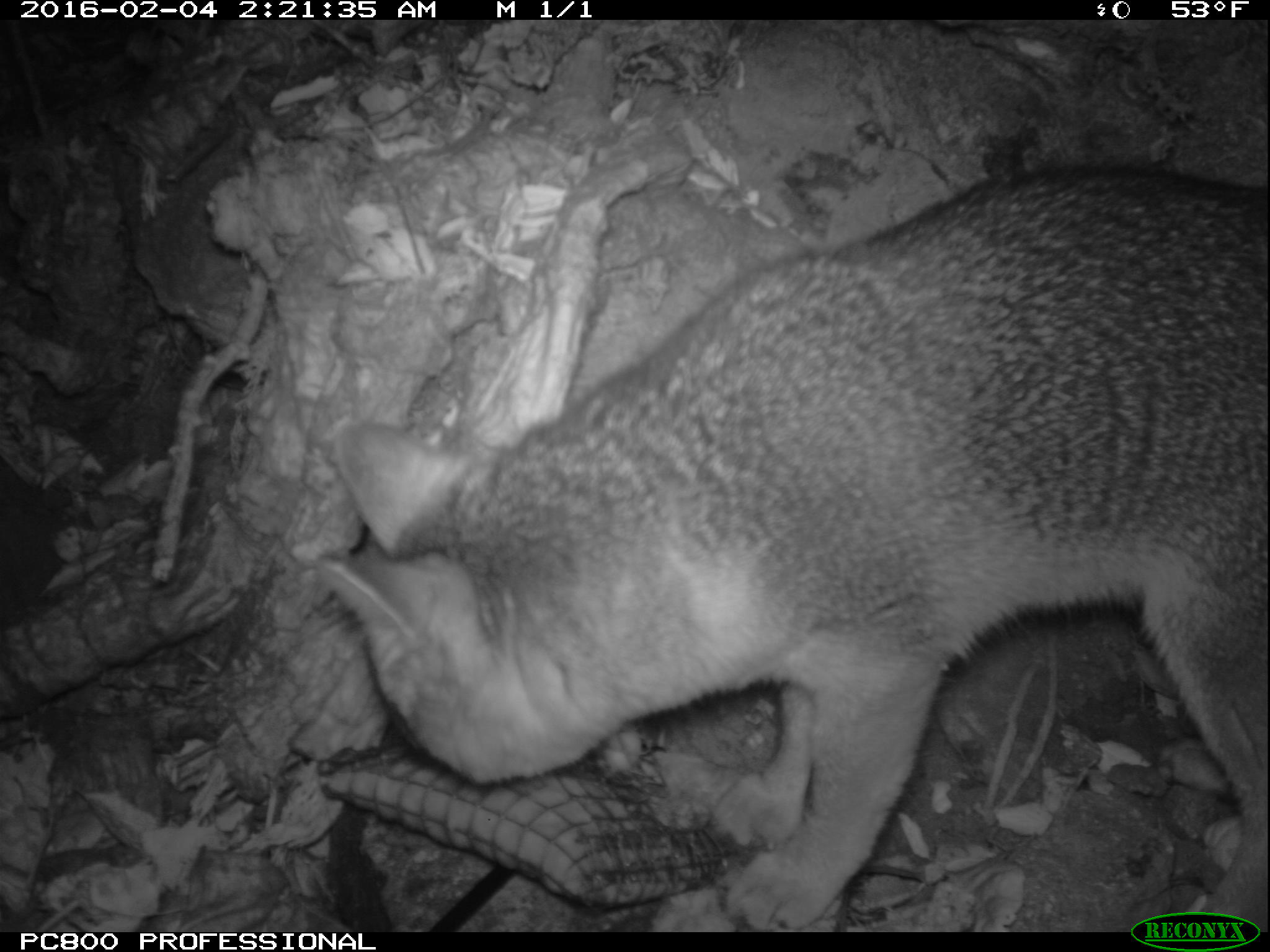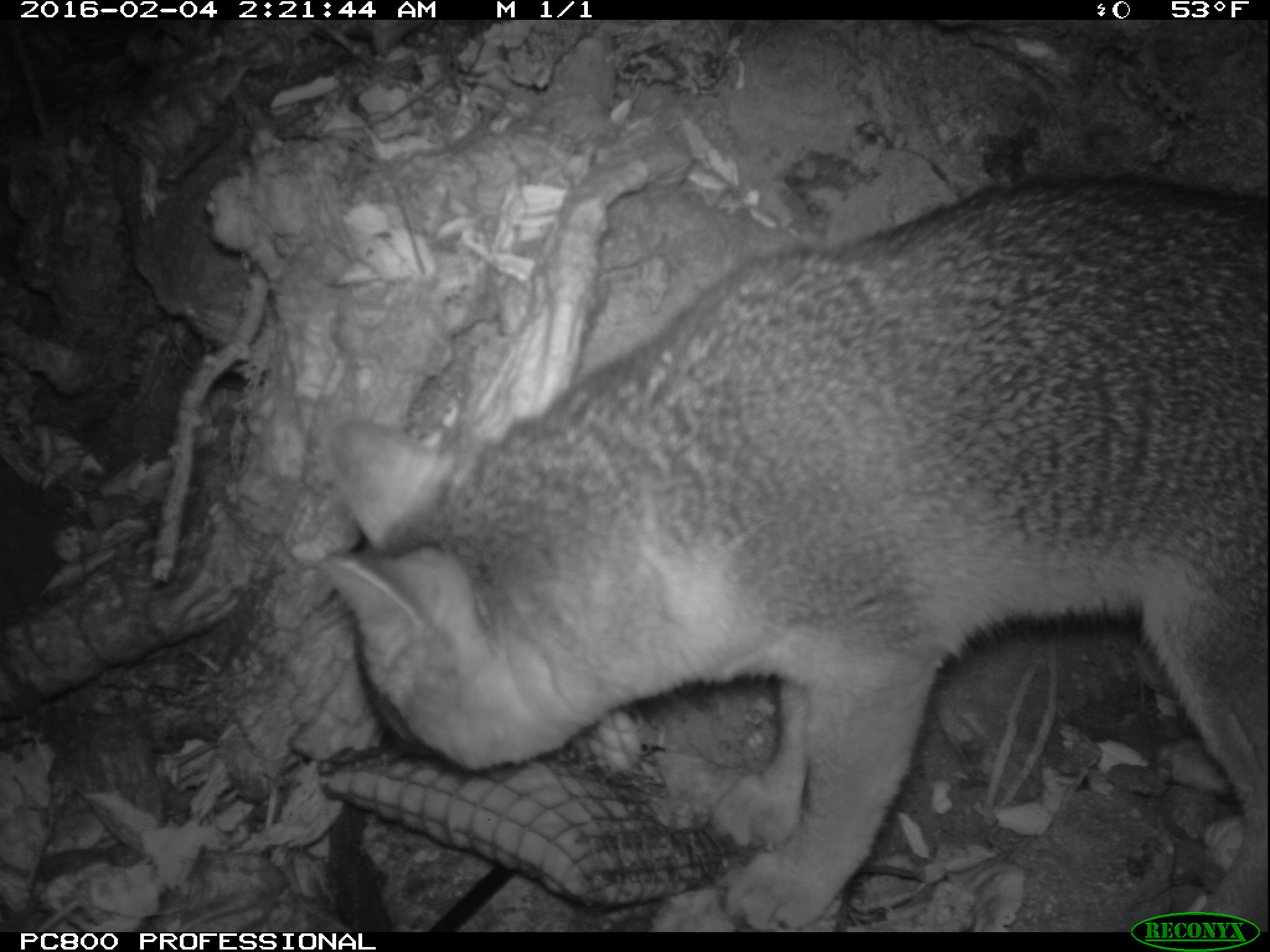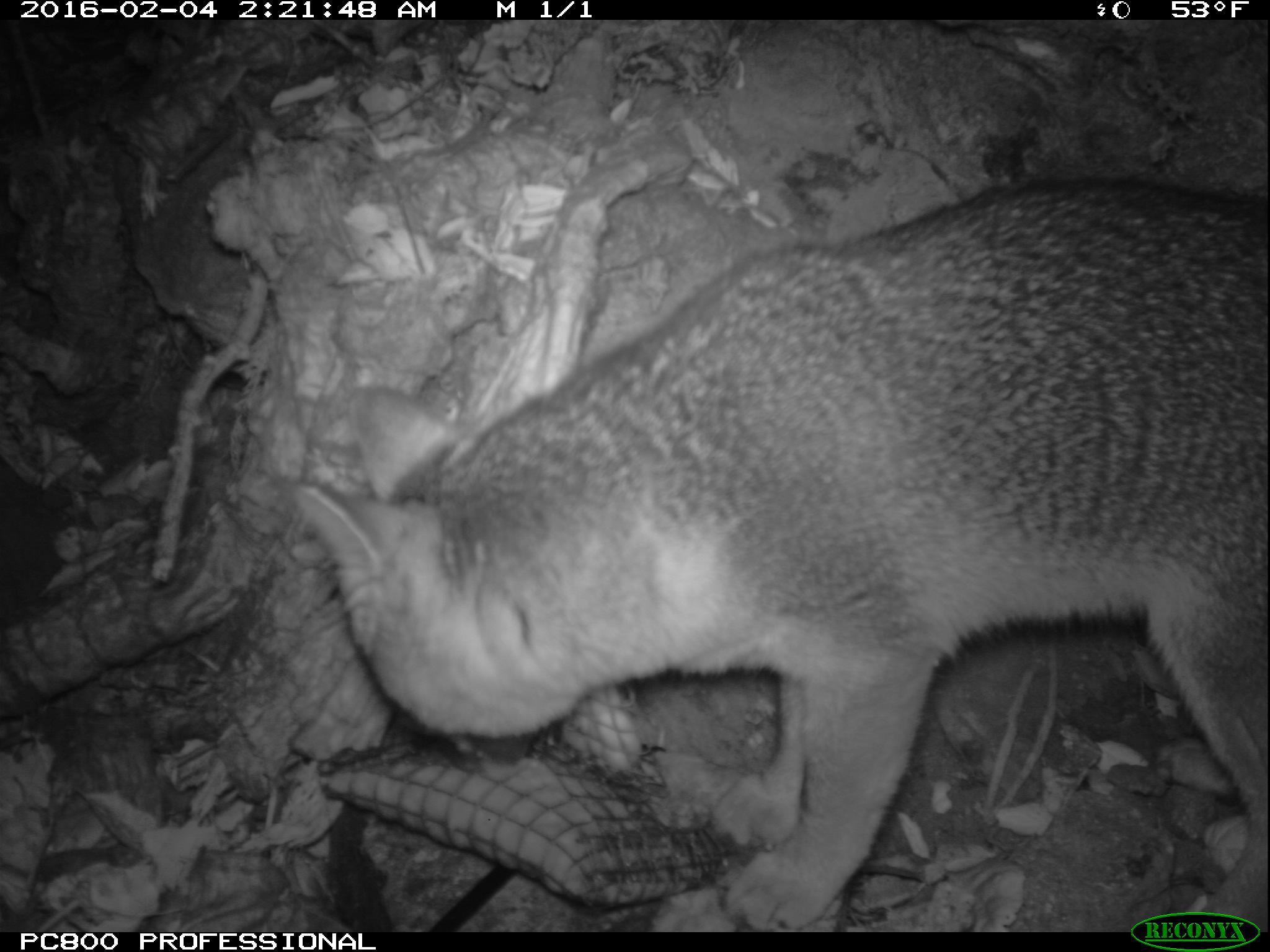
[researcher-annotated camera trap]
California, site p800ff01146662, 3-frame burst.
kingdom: Animalia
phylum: Chordata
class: Mammalia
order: Carnivora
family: Canidae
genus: Urocyon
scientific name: Urocyon littoralis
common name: island fox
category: fox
Fox (island fox) (Urocyon littoralis).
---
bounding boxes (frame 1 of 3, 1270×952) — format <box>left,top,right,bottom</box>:
fox: <box>308,165,1269,932</box>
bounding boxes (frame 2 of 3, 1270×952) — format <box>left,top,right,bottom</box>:
fox: <box>313,173,1268,932</box>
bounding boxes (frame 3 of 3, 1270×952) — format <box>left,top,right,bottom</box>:
fox: <box>293,172,1269,930</box>